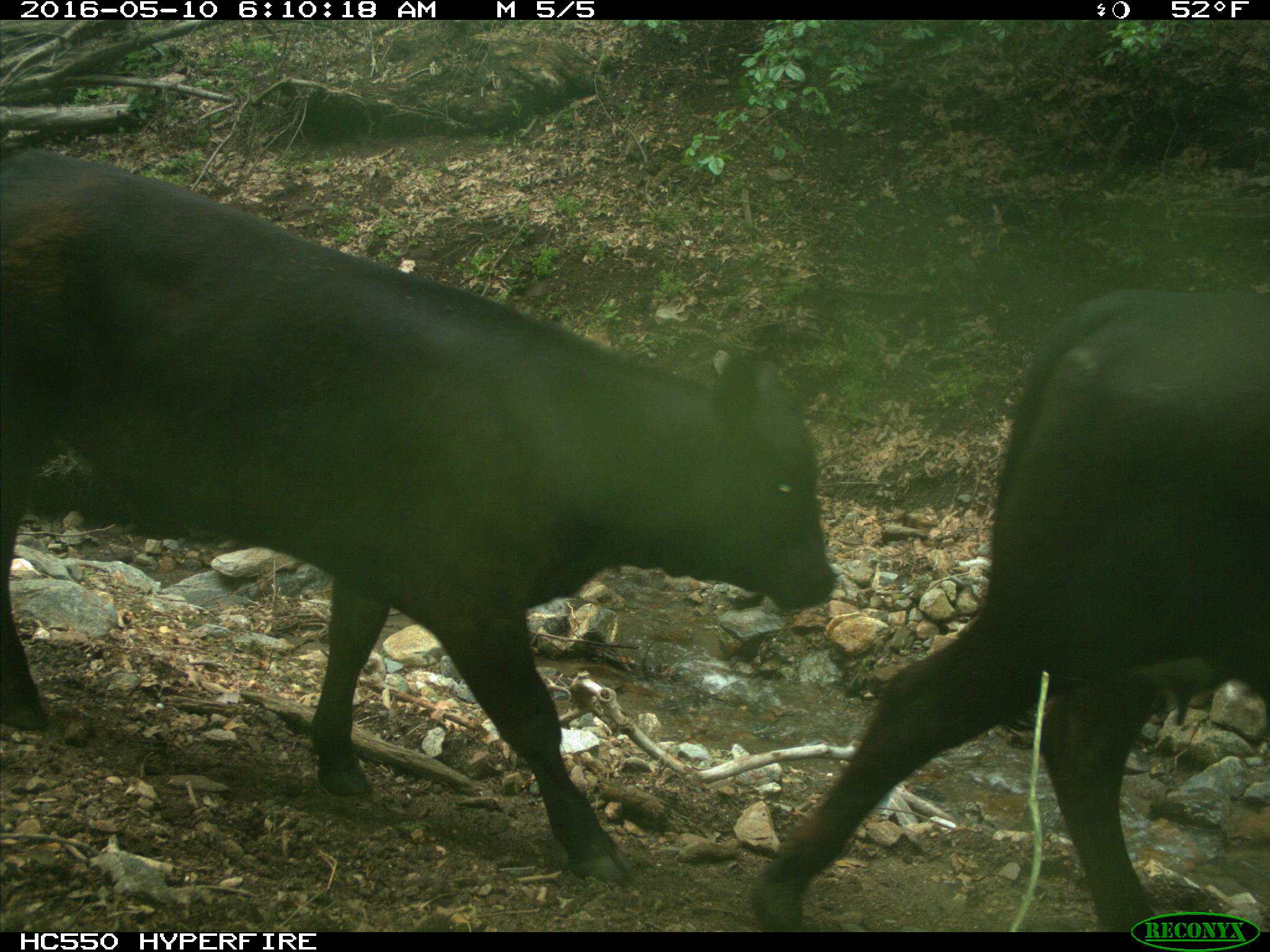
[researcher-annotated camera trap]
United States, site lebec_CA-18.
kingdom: Animalia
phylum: Chordata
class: Mammalia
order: Artiodactyla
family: Bovidae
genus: Bos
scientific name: Bos taurus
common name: domestic cow